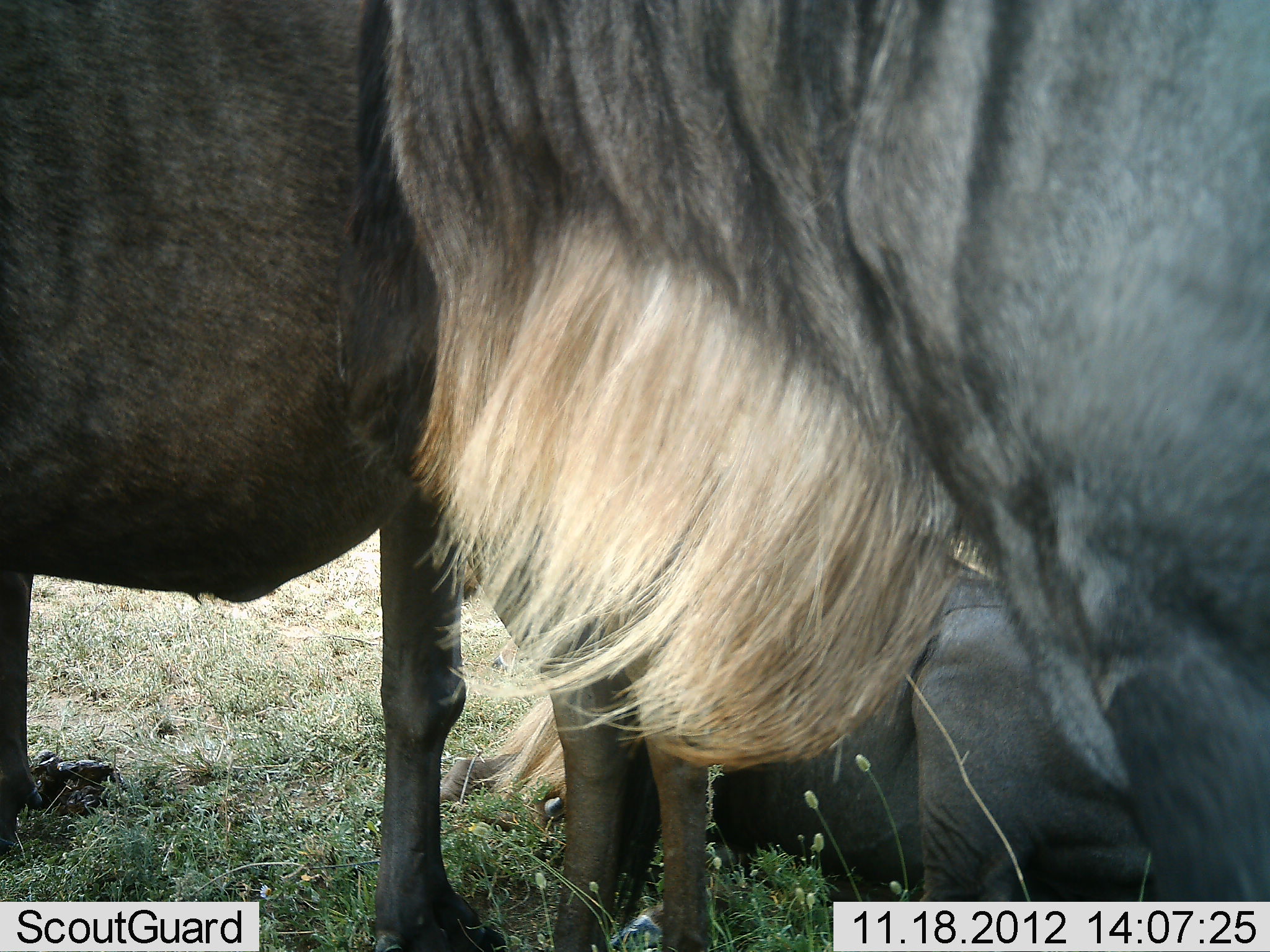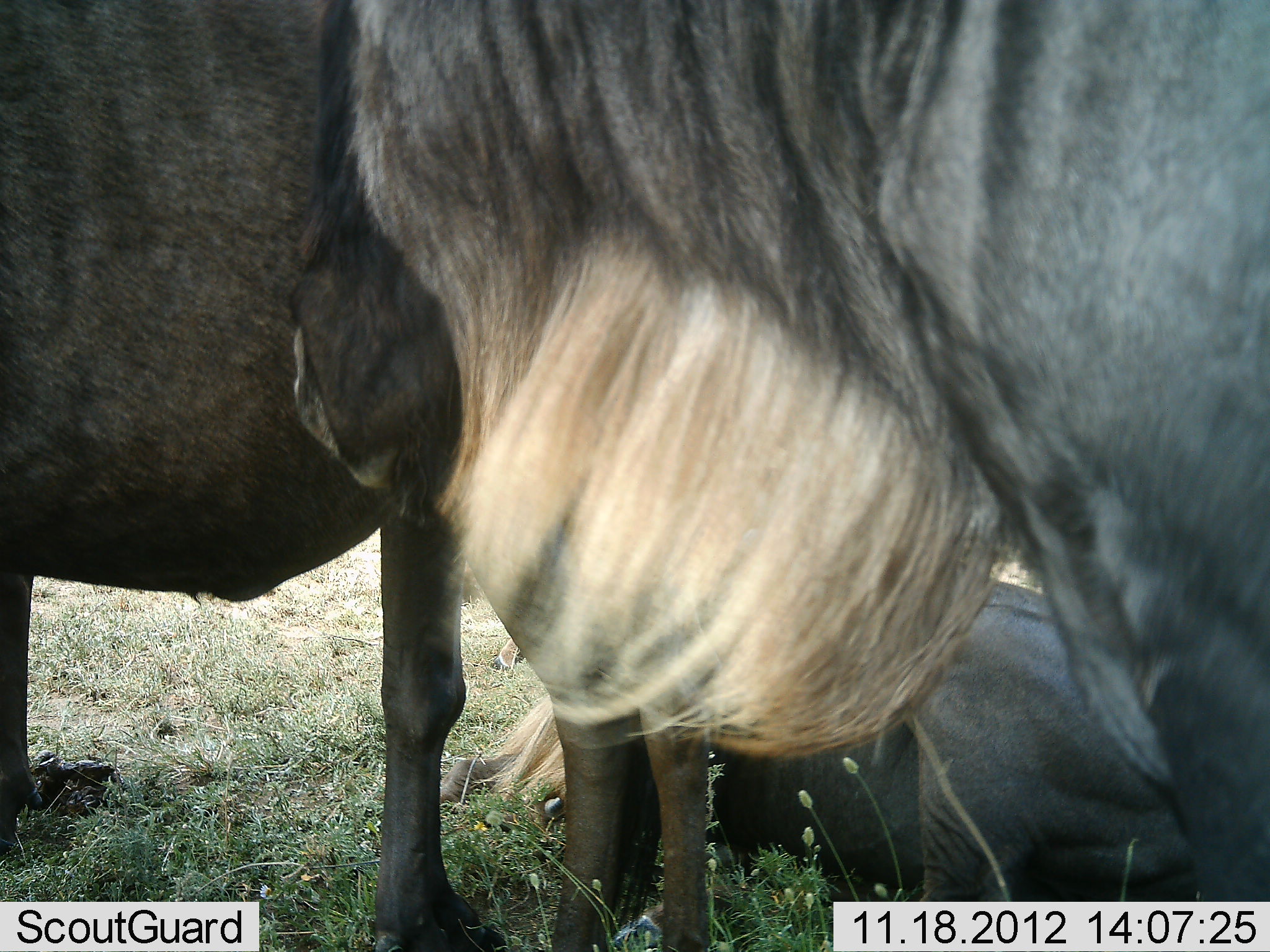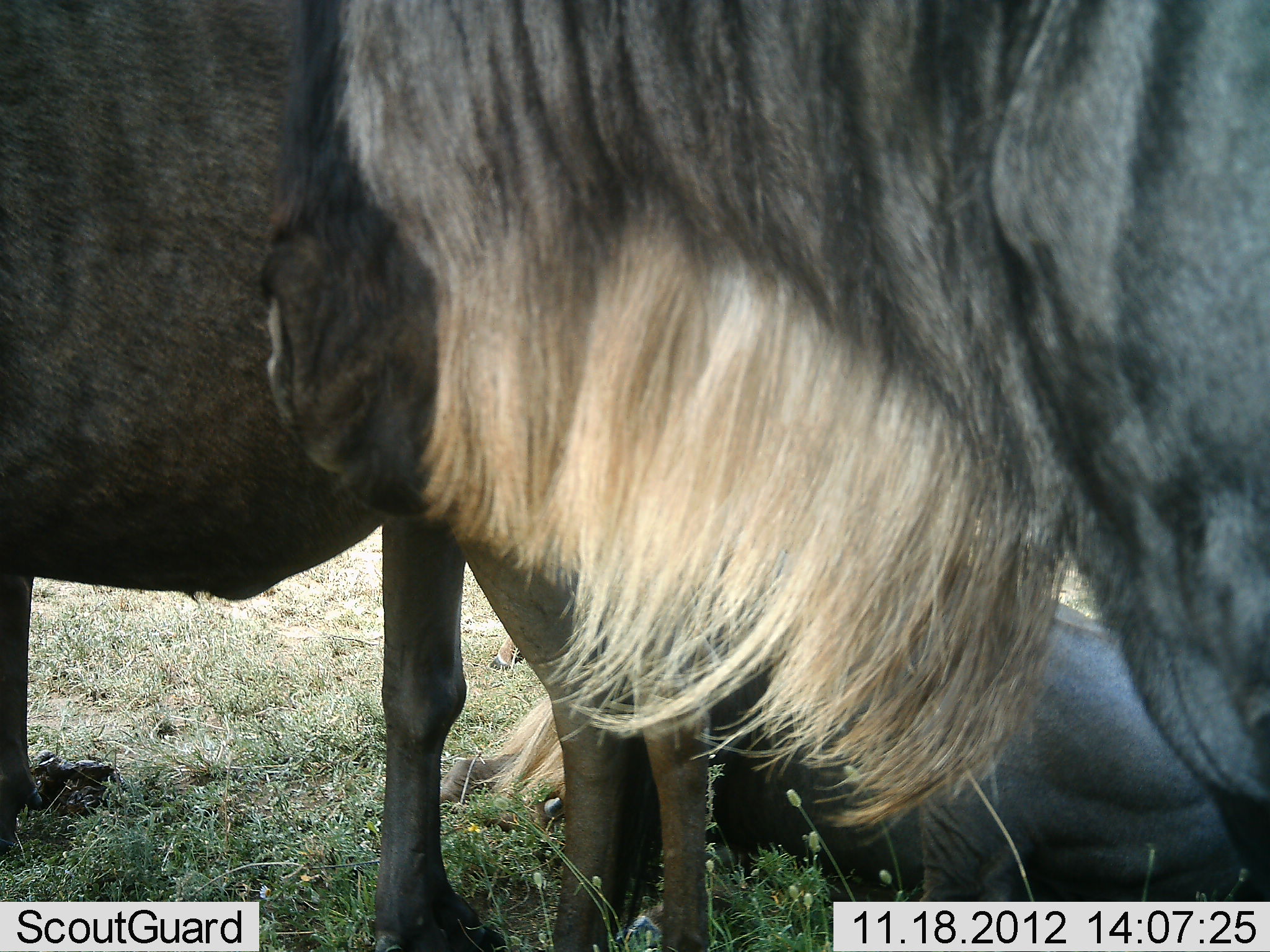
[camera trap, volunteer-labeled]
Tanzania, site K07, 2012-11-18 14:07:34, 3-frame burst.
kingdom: Animalia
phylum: Chordata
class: Mammalia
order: Artiodactyla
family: Bovidae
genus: Connochaetes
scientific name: Connochaetes taurinus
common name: blue wildebeest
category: wildebeest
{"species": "wildebeest (blue wildebeest) (Connochaetes taurinus)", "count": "3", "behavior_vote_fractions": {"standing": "90%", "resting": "90%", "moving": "0%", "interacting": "30%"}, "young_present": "0%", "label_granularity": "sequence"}